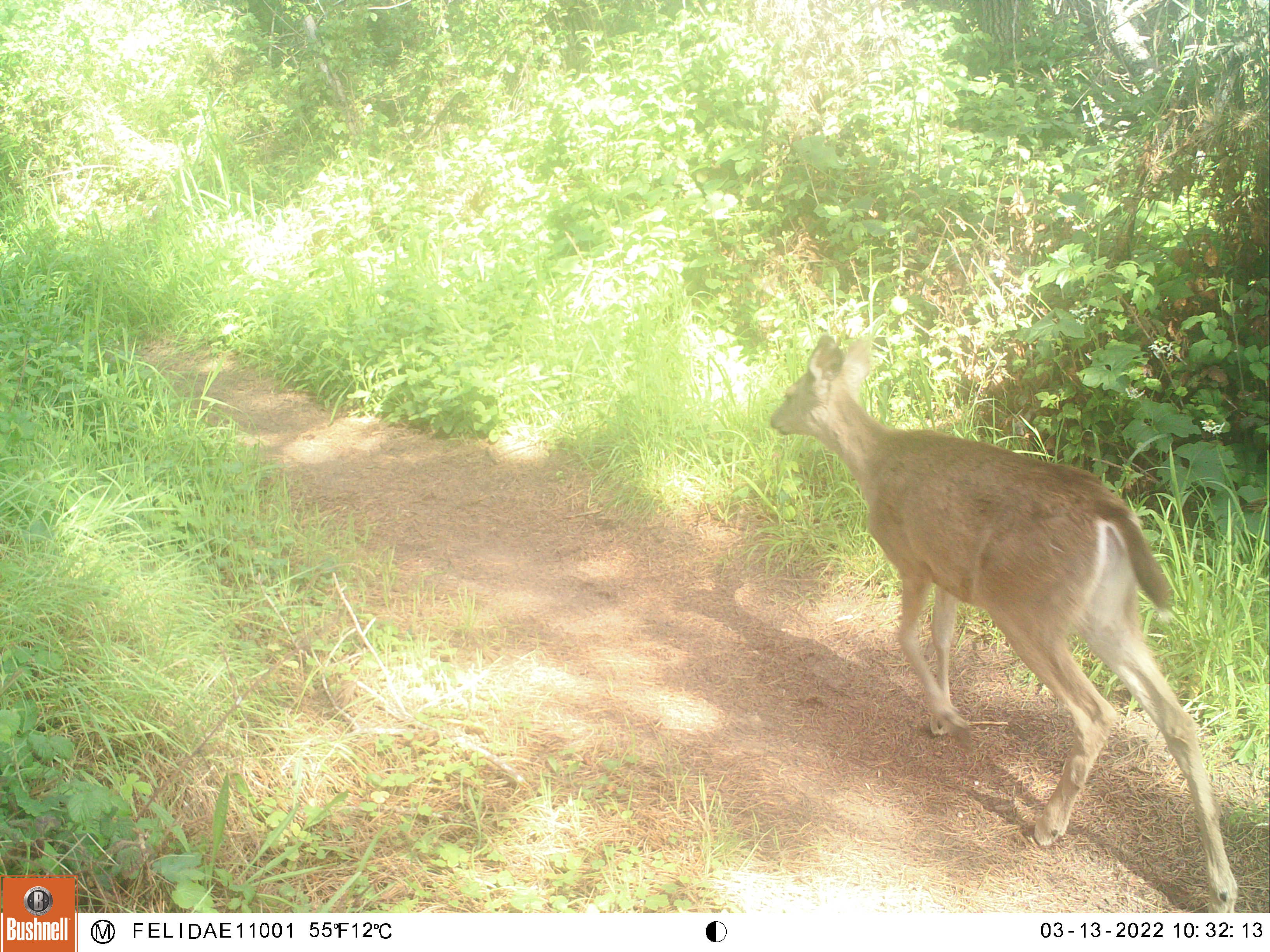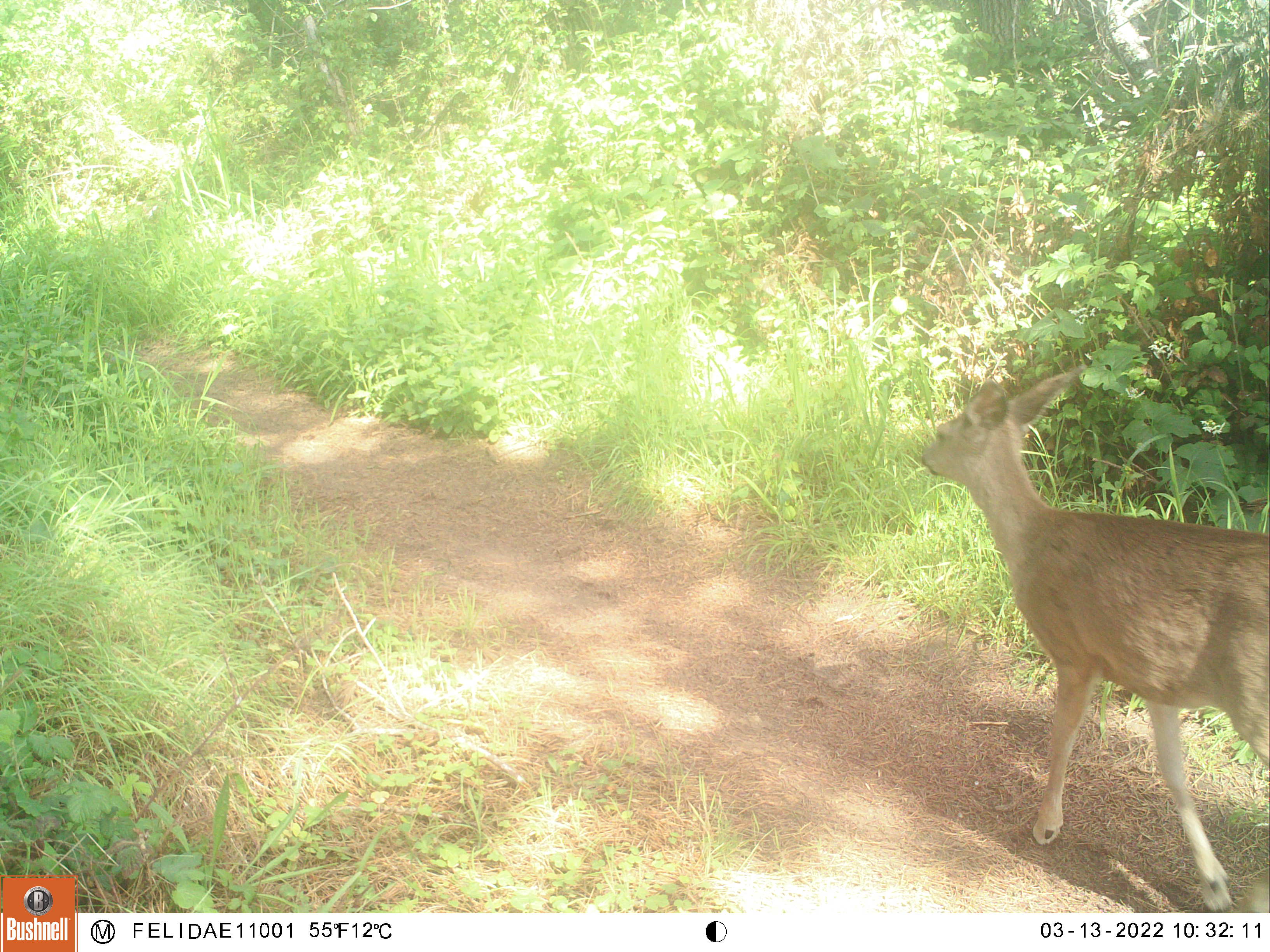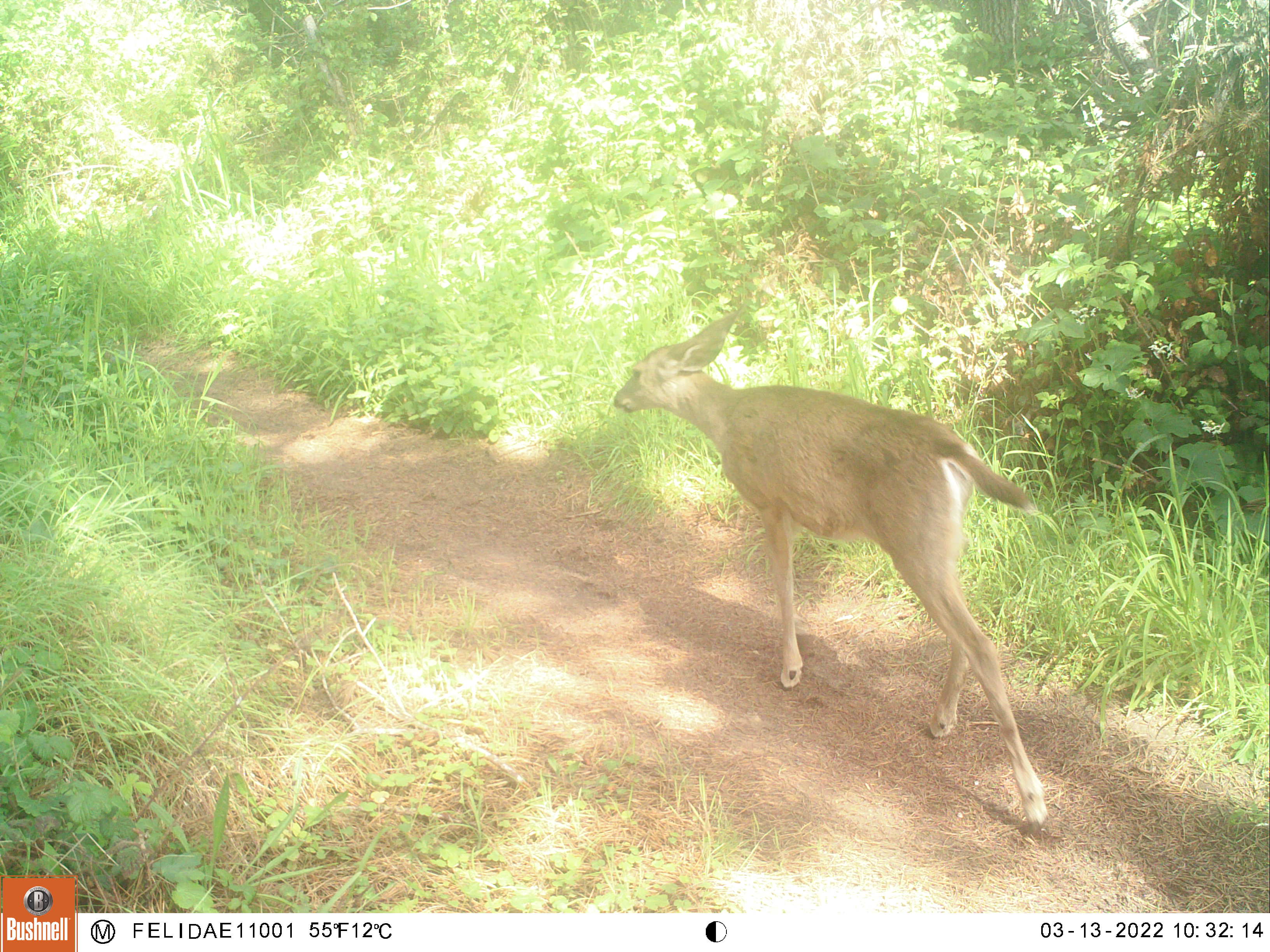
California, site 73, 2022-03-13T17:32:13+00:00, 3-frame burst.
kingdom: Animalia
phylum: Chordata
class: Mammalia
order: Artiodactyla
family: Cervidae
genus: Odocoileus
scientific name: Odocoileus hemionus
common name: mule deer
Mule deer (Odocoileus hemionus).